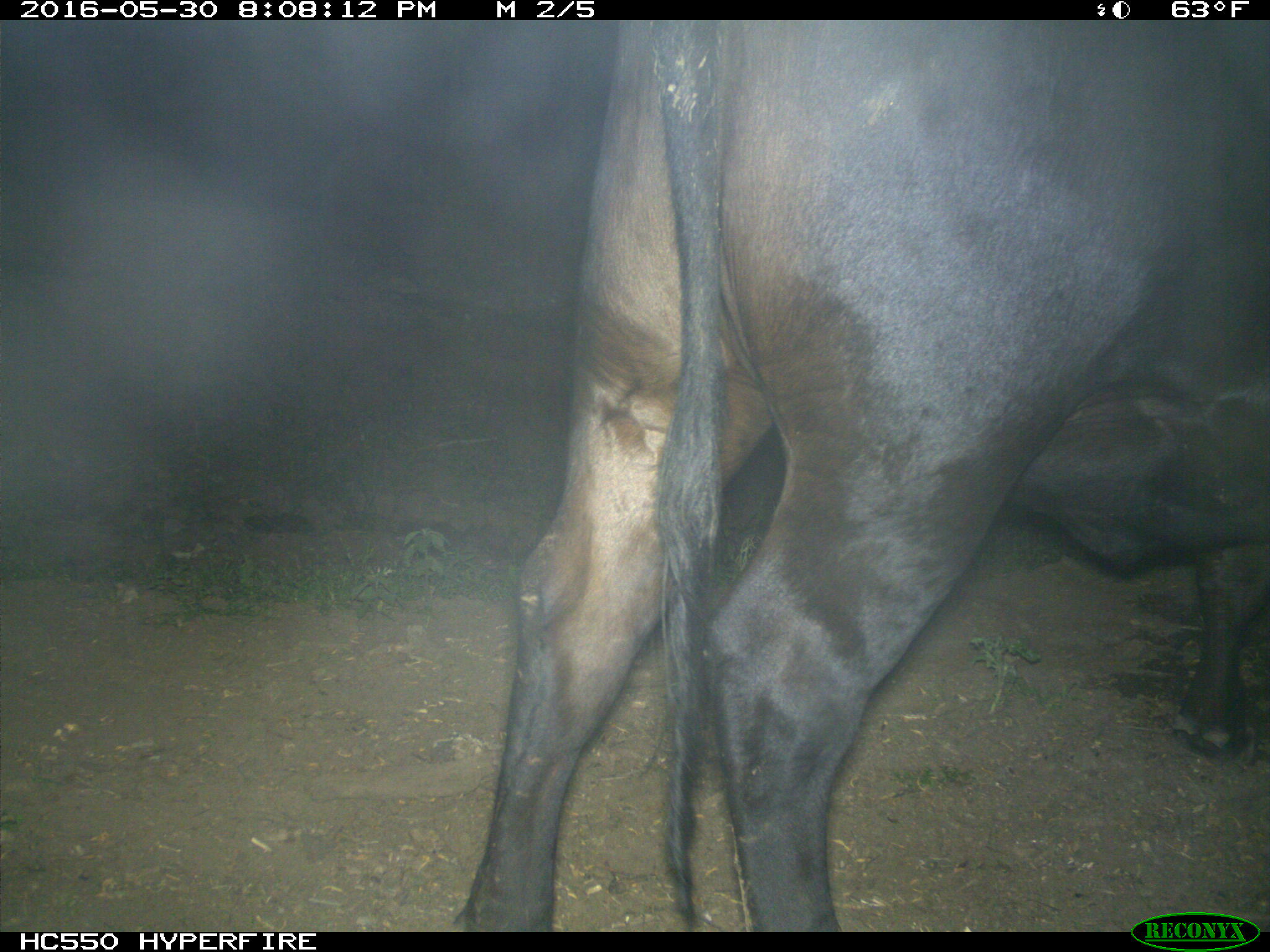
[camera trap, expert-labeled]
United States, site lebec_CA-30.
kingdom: Animalia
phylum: Chordata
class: Mammalia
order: Artiodactyla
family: Bovidae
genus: Bos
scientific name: Bos taurus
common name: domestic cow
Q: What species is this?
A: Bos taurus (domestic cow).